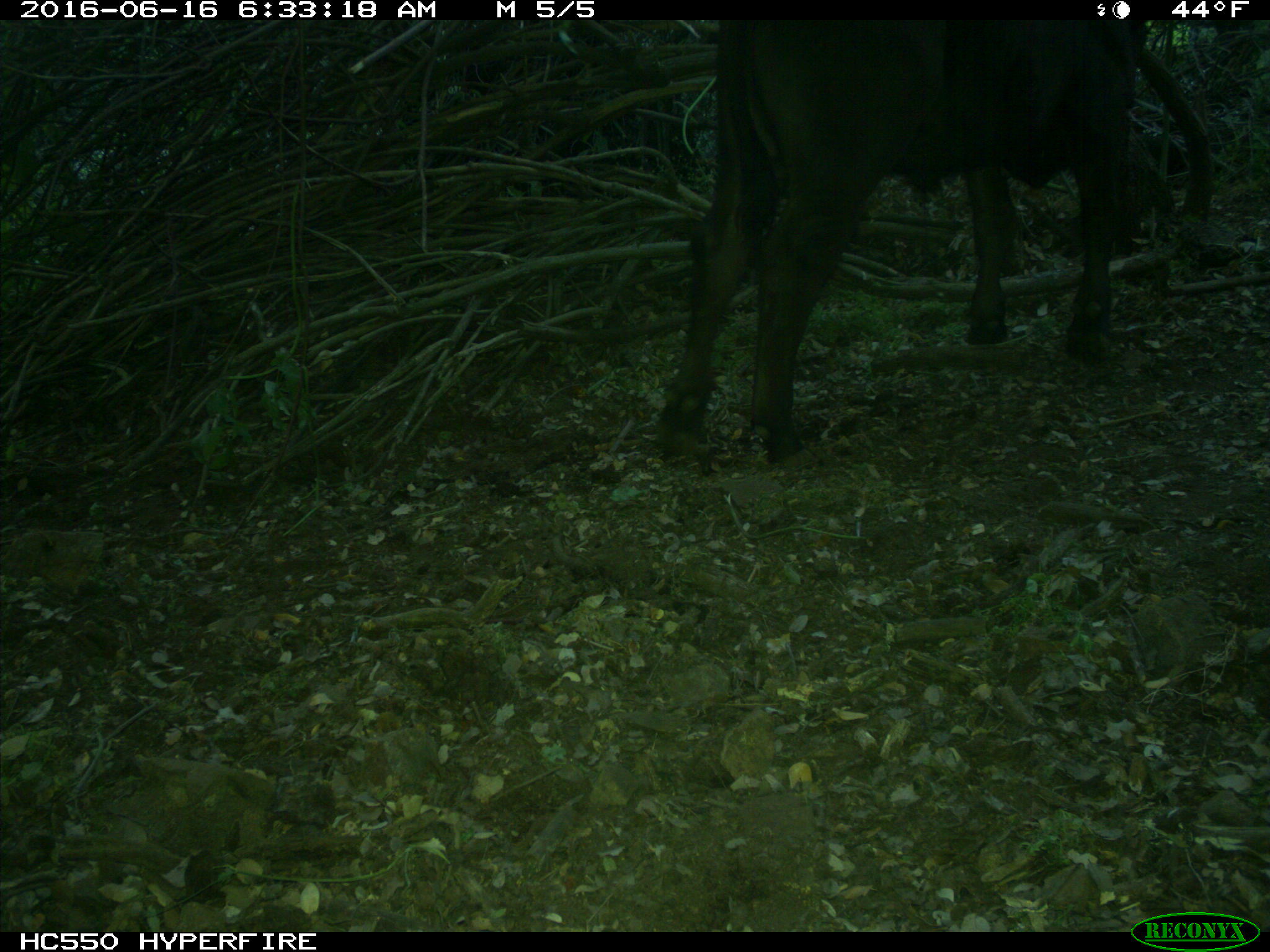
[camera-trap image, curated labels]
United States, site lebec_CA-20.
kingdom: Animalia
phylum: Chordata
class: Mammalia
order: Artiodactyla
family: Bovidae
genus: Bos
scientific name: Bos taurus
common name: domestic cow